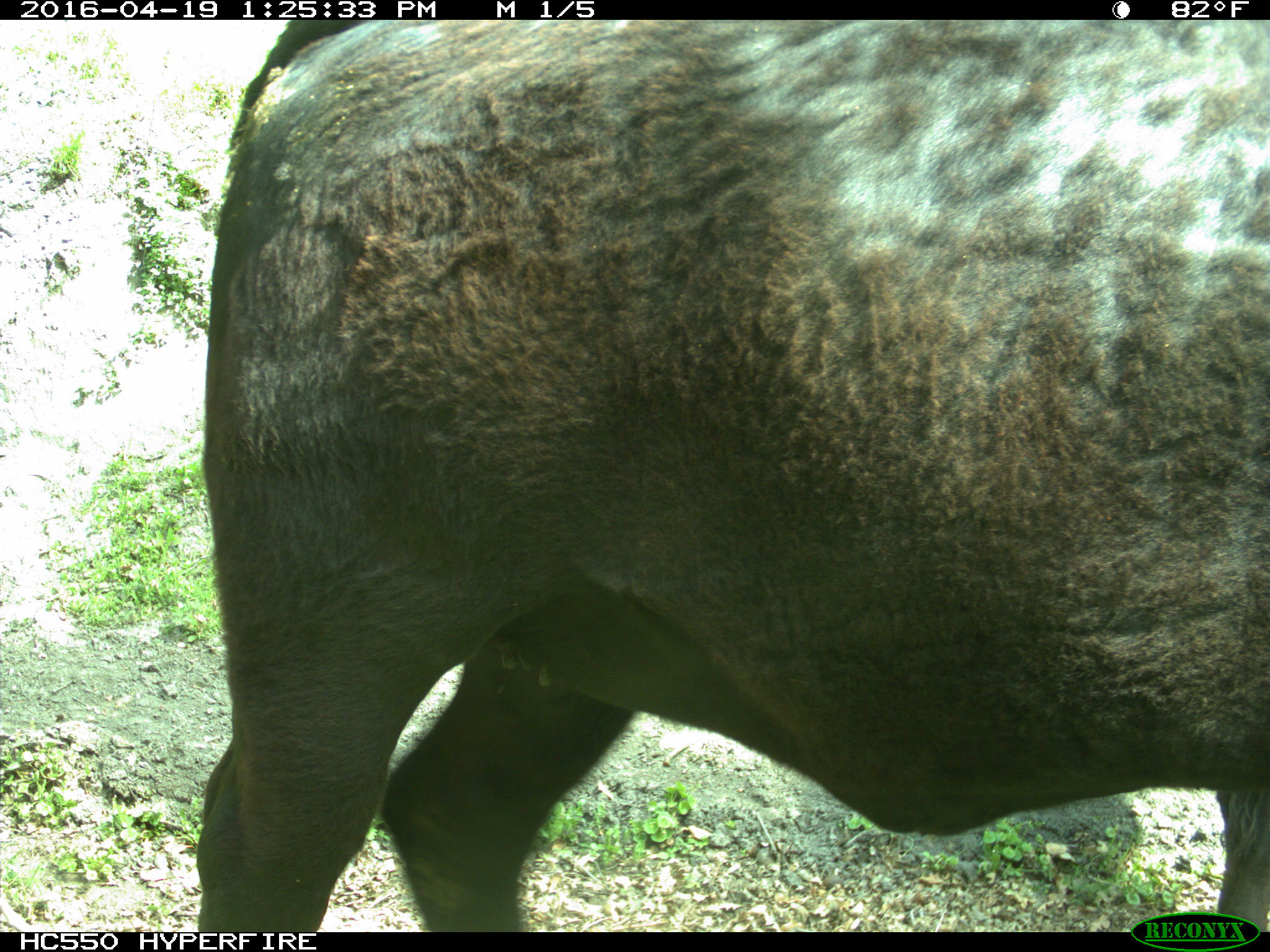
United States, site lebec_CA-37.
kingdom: Animalia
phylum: Chordata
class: Mammalia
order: Artiodactyla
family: Bovidae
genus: Bos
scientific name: Bos taurus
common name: domestic cow